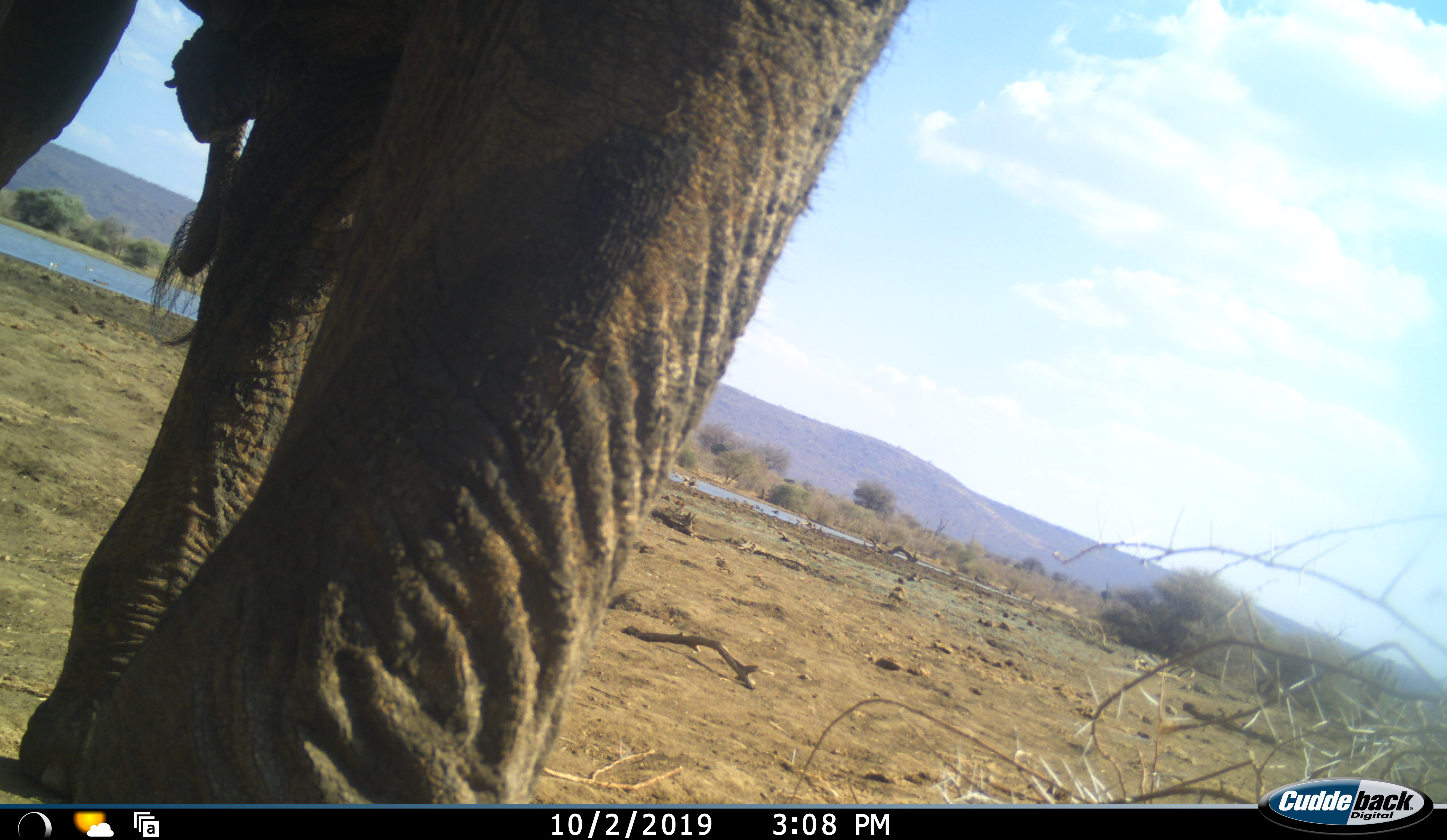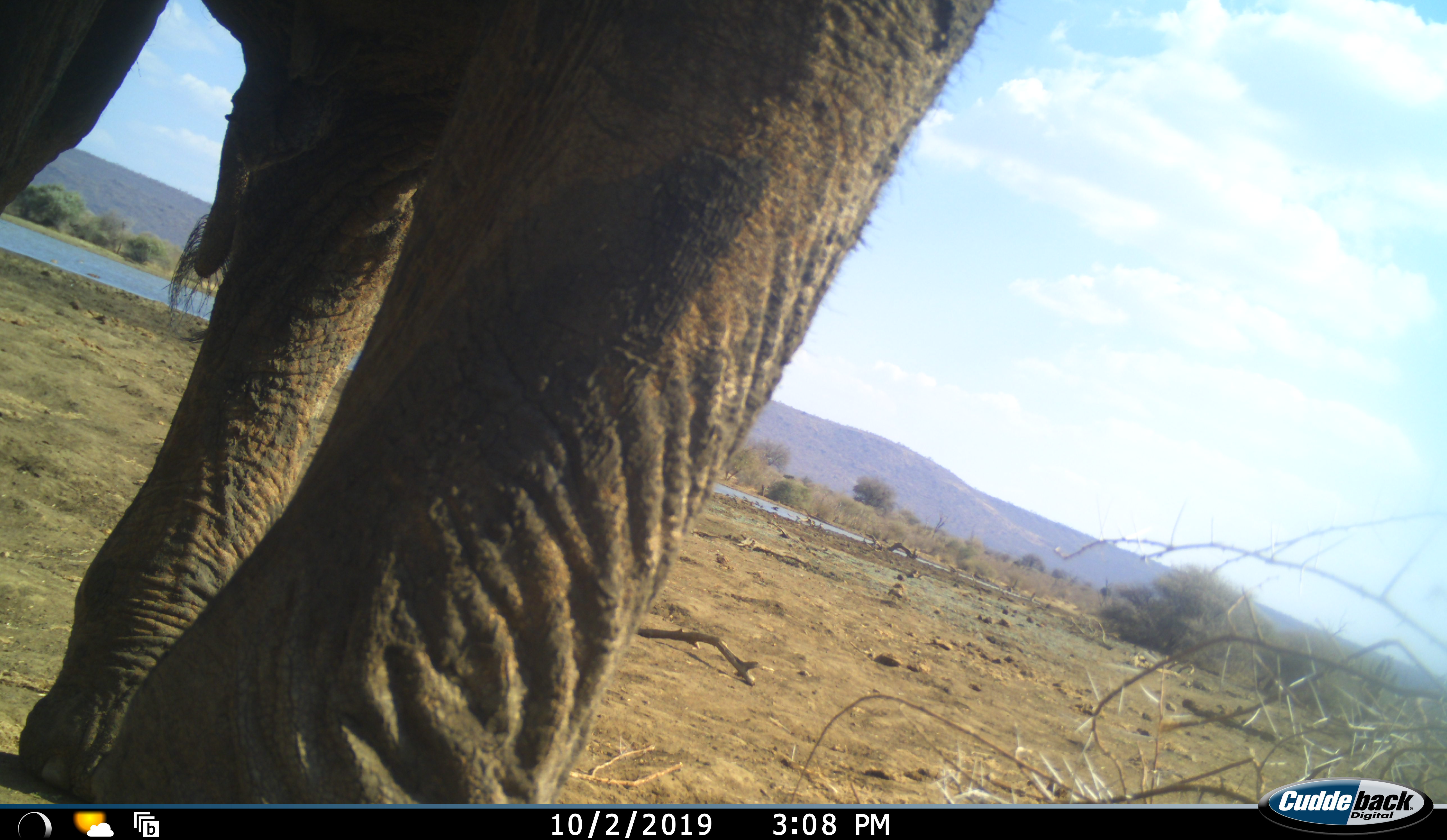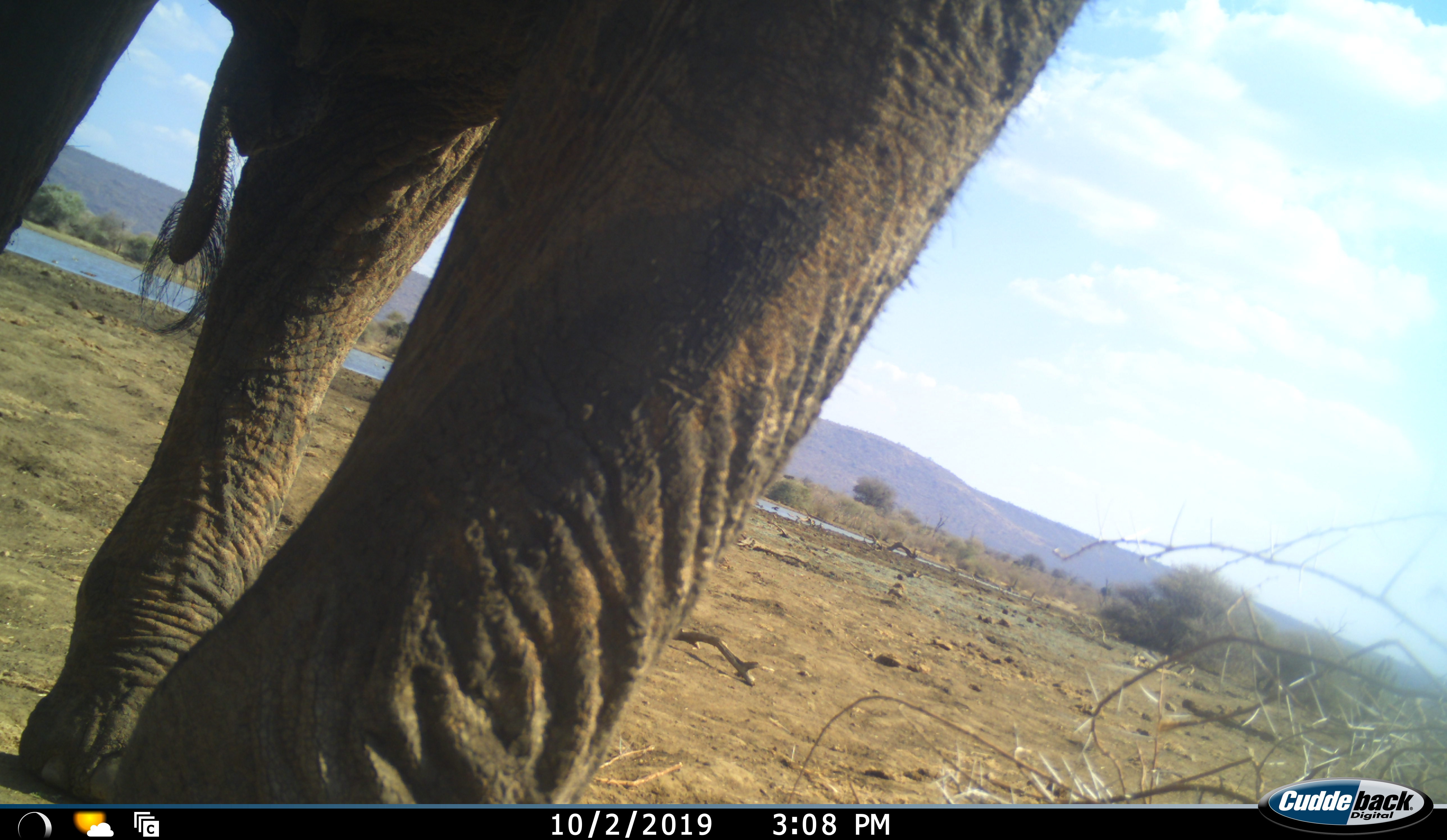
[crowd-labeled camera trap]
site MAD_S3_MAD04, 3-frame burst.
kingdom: Animalia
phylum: Chordata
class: Mammalia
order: Proboscidea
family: Elephantidae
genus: Loxodonta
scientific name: Loxodonta africana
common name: african bush elephant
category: elephant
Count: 1.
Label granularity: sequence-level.